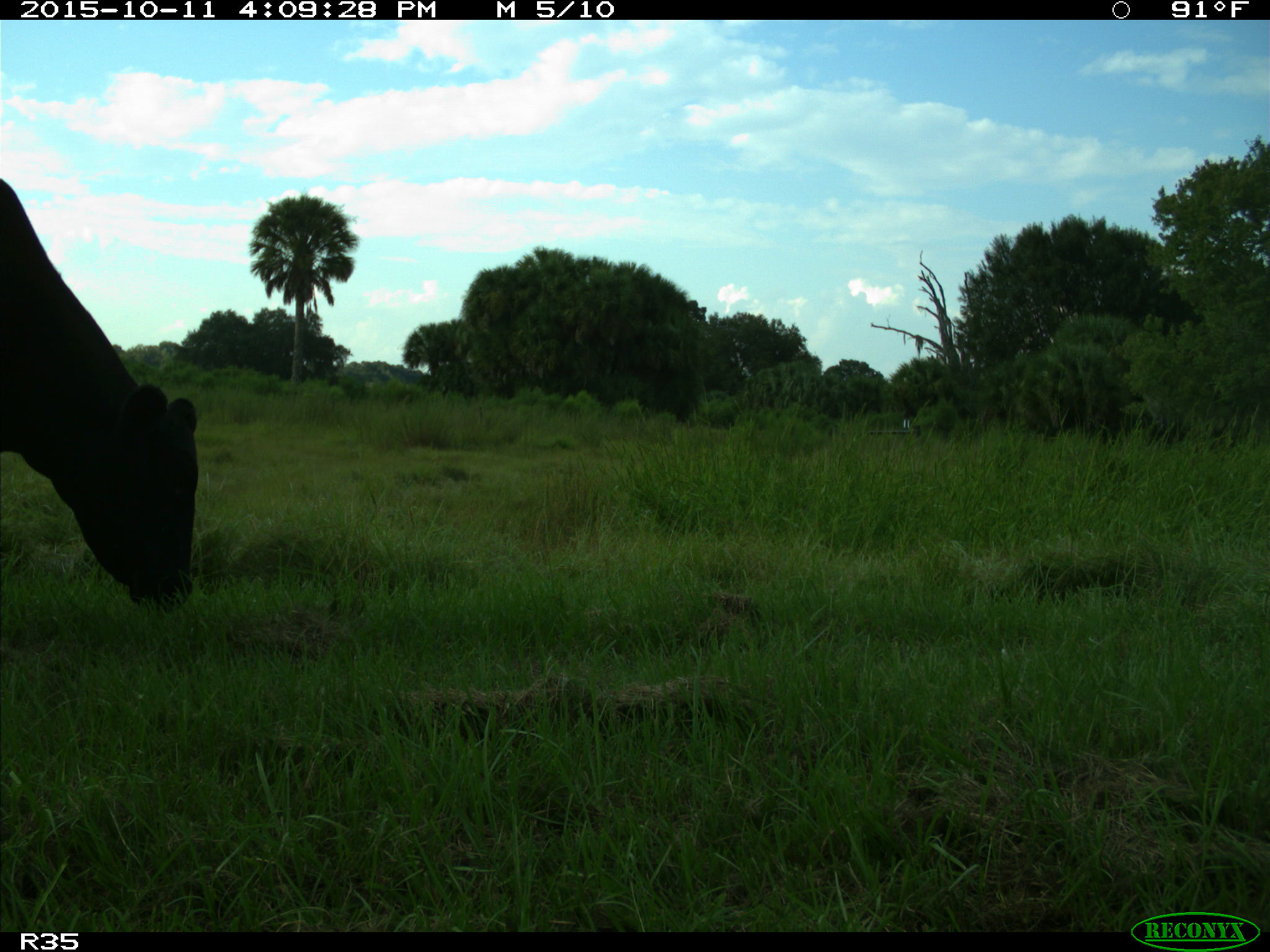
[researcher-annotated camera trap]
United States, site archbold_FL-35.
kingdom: Animalia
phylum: Chordata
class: Mammalia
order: Artiodactyla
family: Bovidae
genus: Bos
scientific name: Bos taurus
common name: domestic cow